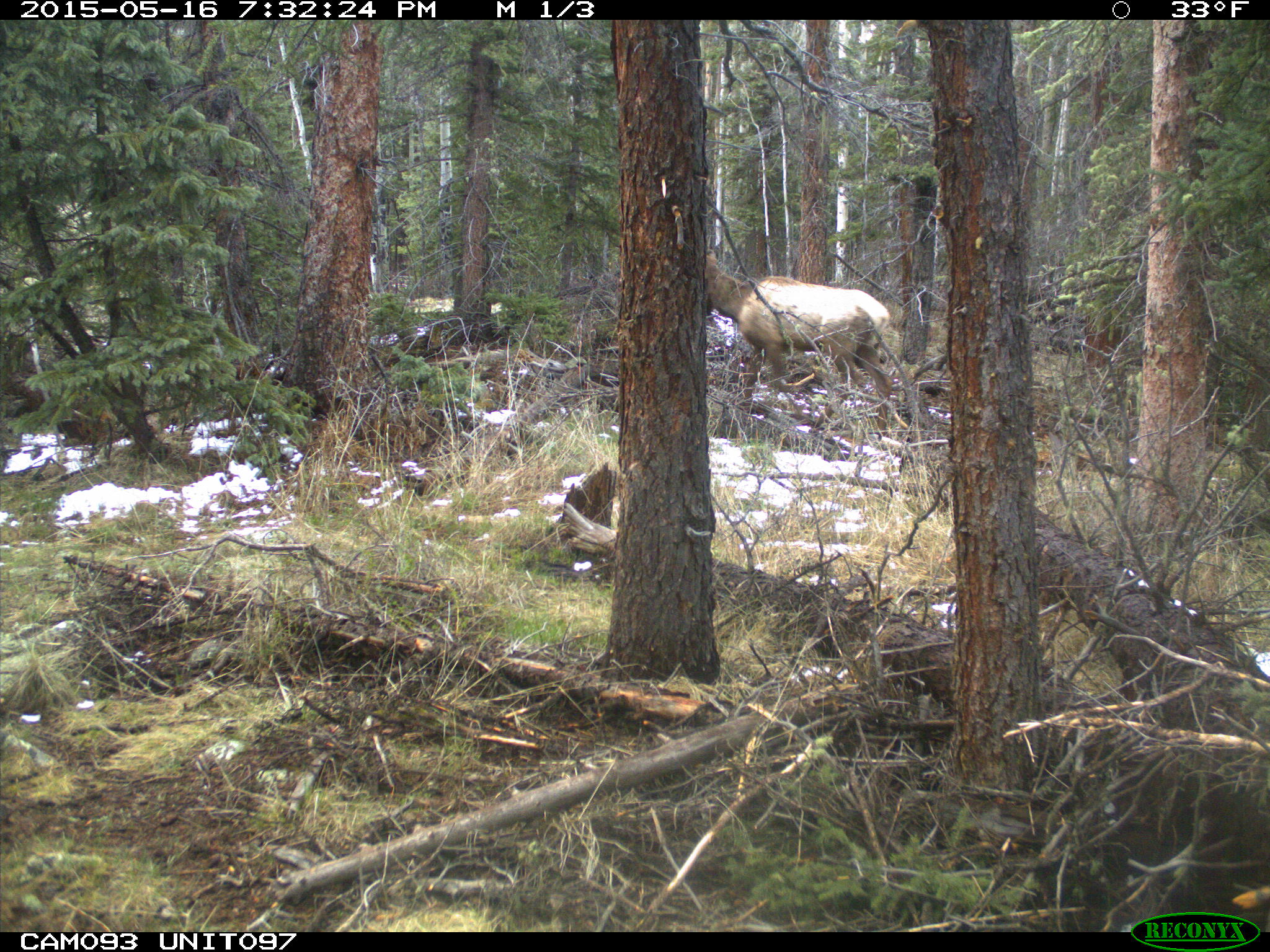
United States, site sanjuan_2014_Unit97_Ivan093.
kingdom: Animalia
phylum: Chordata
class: Mammalia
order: Artiodactyla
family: Cervidae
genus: Cervus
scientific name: Cervus elaphus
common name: red deer